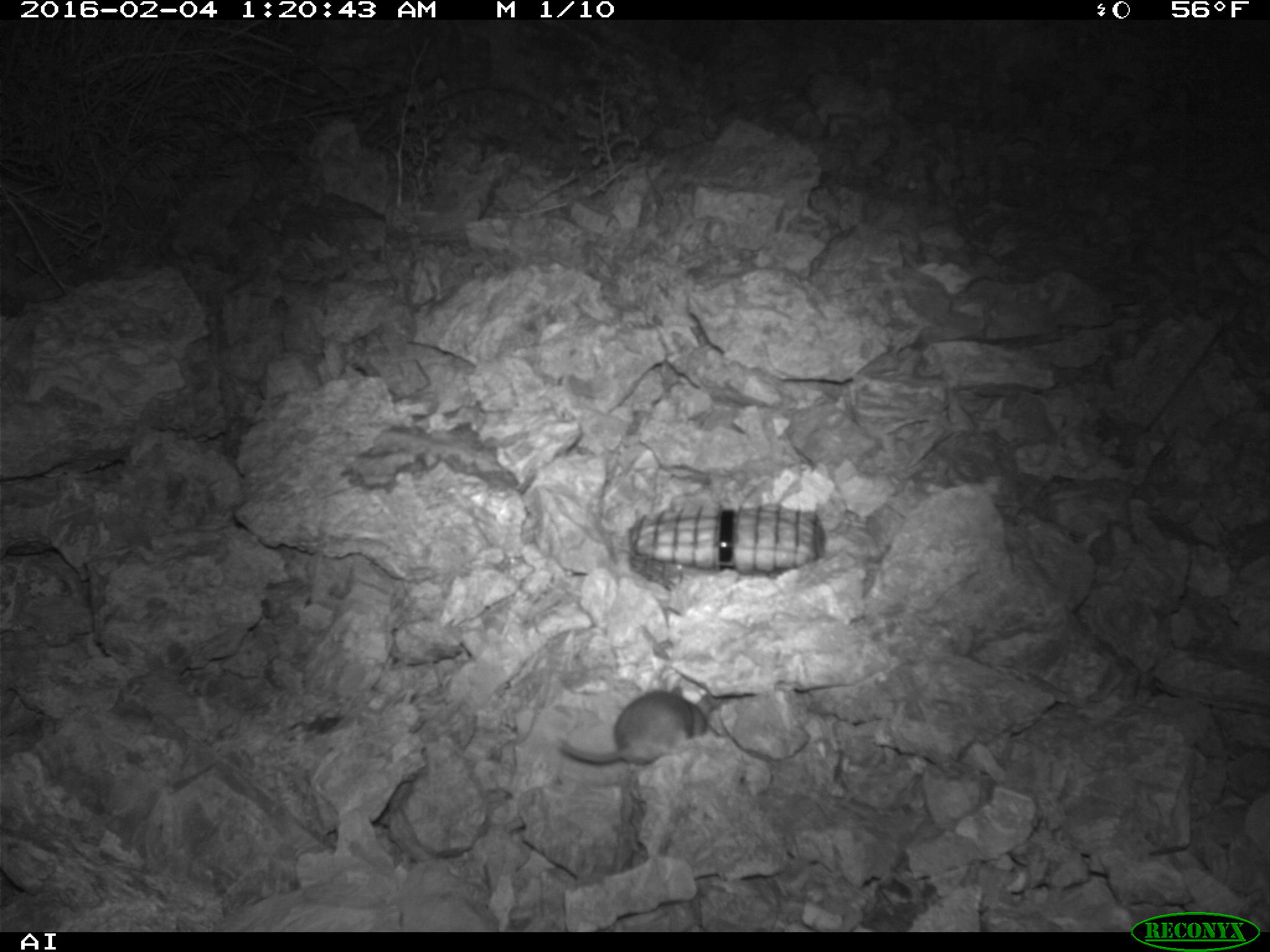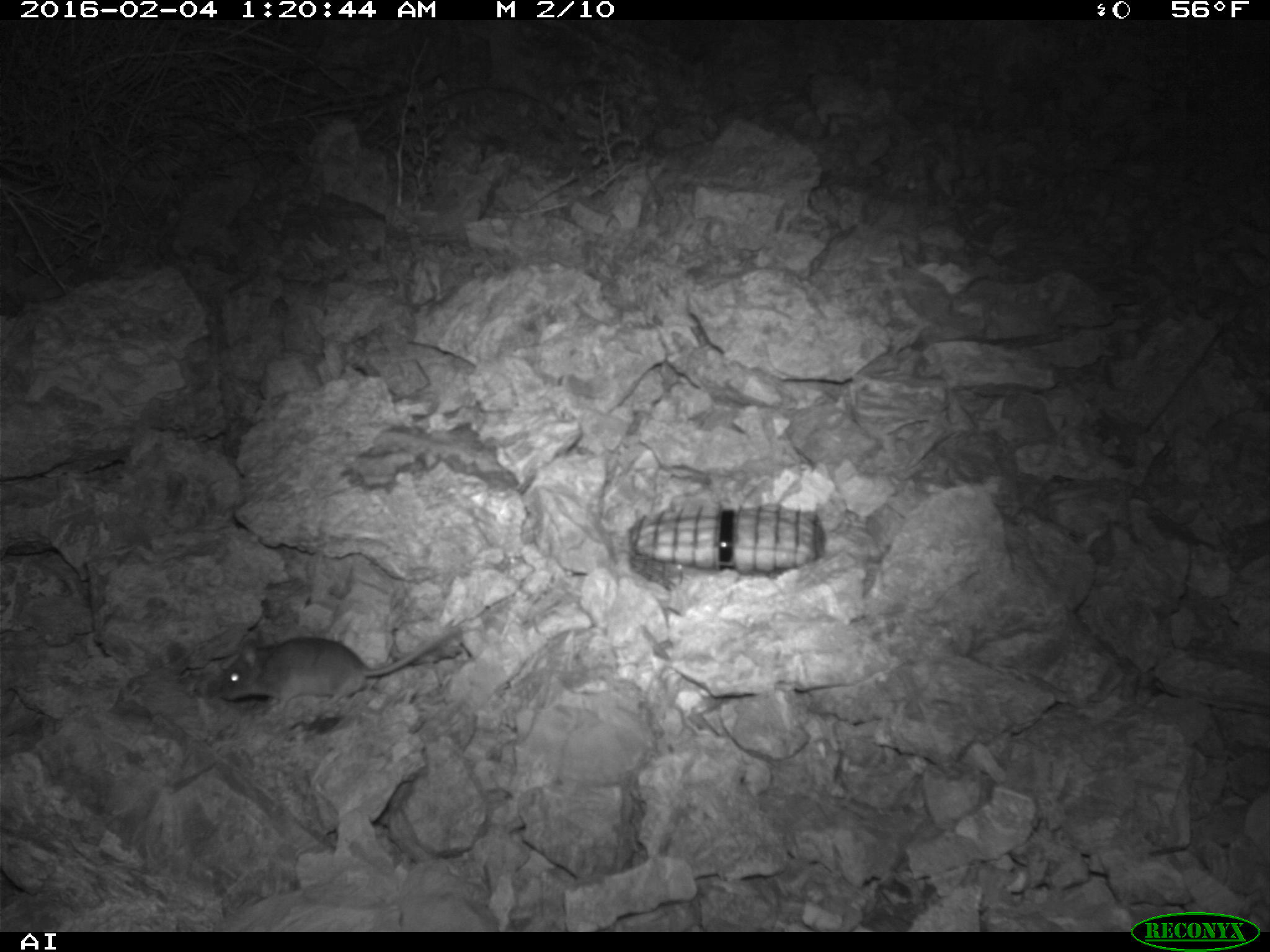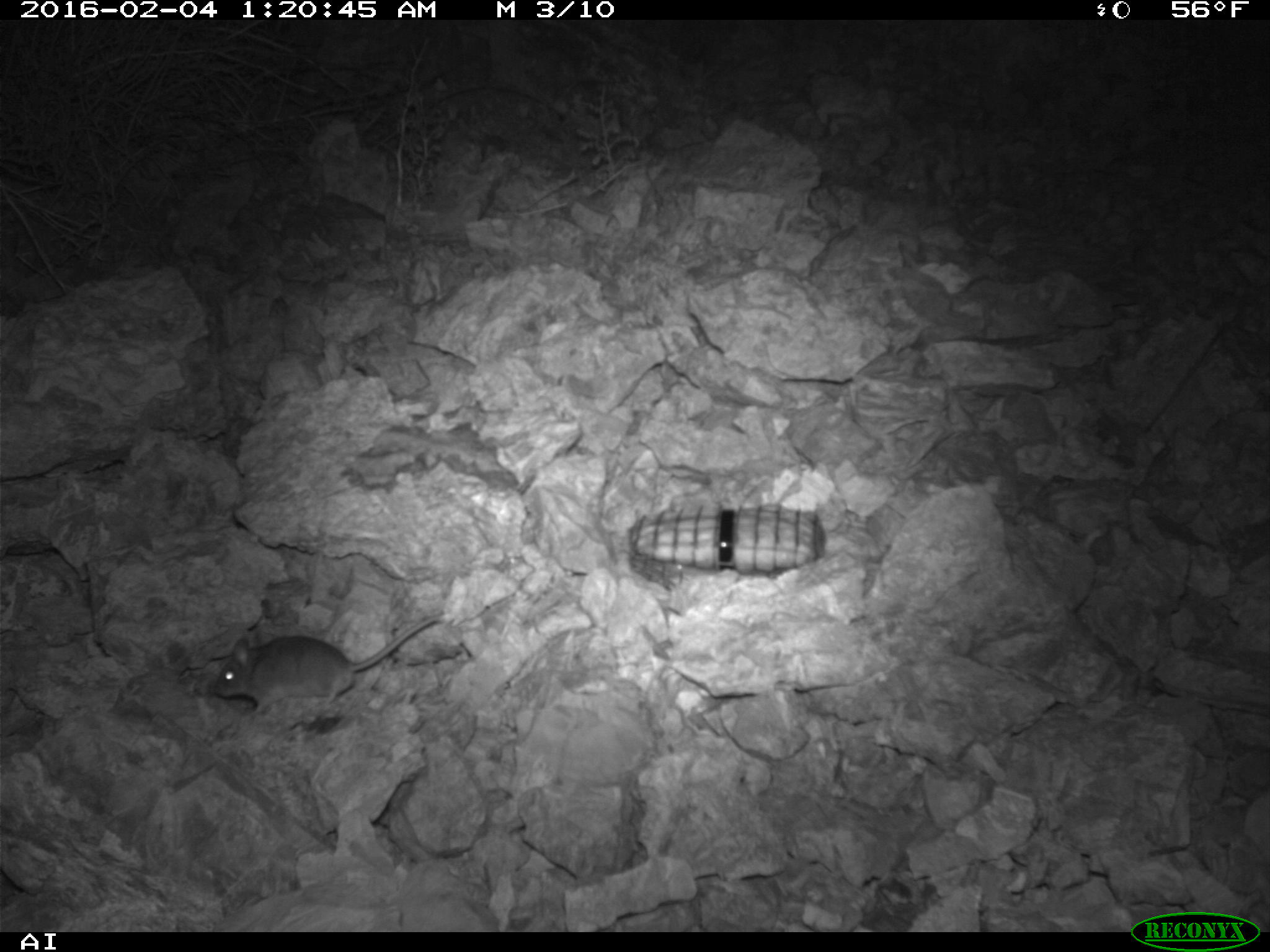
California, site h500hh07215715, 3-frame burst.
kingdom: Animalia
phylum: Chordata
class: Mammalia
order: Rodentia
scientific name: Rodentia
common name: rodent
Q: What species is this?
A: Rodent (Rodentia).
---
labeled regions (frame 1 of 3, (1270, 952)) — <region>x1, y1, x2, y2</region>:
rodent: <region>558, 688, 707, 762</region>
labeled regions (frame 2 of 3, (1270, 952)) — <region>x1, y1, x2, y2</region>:
rodent: <region>217, 629, 458, 712</region>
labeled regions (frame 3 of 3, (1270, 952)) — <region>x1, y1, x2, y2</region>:
rodent: <region>212, 614, 441, 715</region>